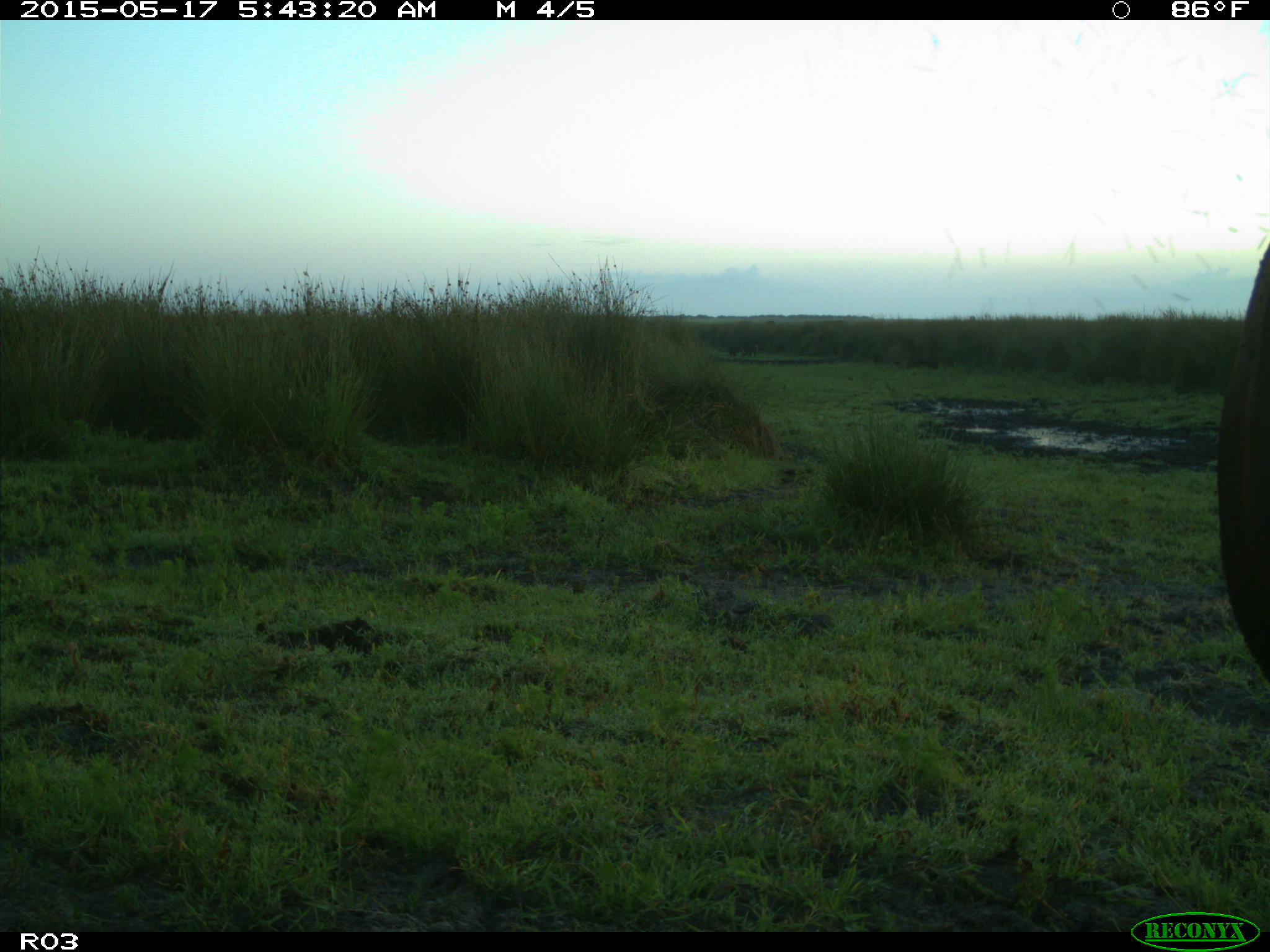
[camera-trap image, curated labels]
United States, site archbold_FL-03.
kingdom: Animalia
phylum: Chordata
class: Mammalia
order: Artiodactyla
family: Bovidae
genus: Bos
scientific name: Bos taurus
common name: domestic cow